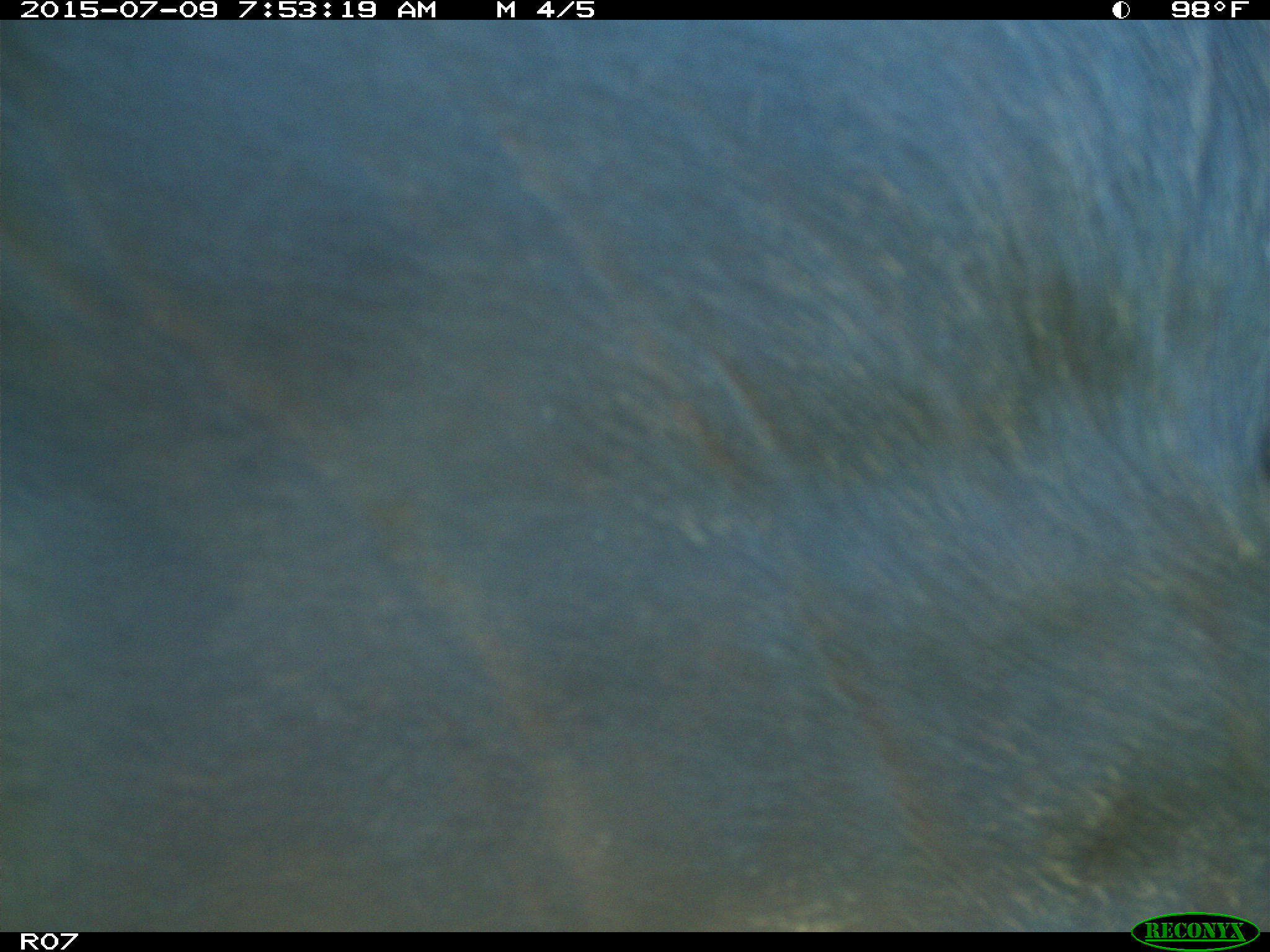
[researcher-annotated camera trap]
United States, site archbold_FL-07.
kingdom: Animalia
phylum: Chordata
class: Mammalia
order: Artiodactyla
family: Bovidae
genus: Bos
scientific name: Bos taurus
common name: domestic cow